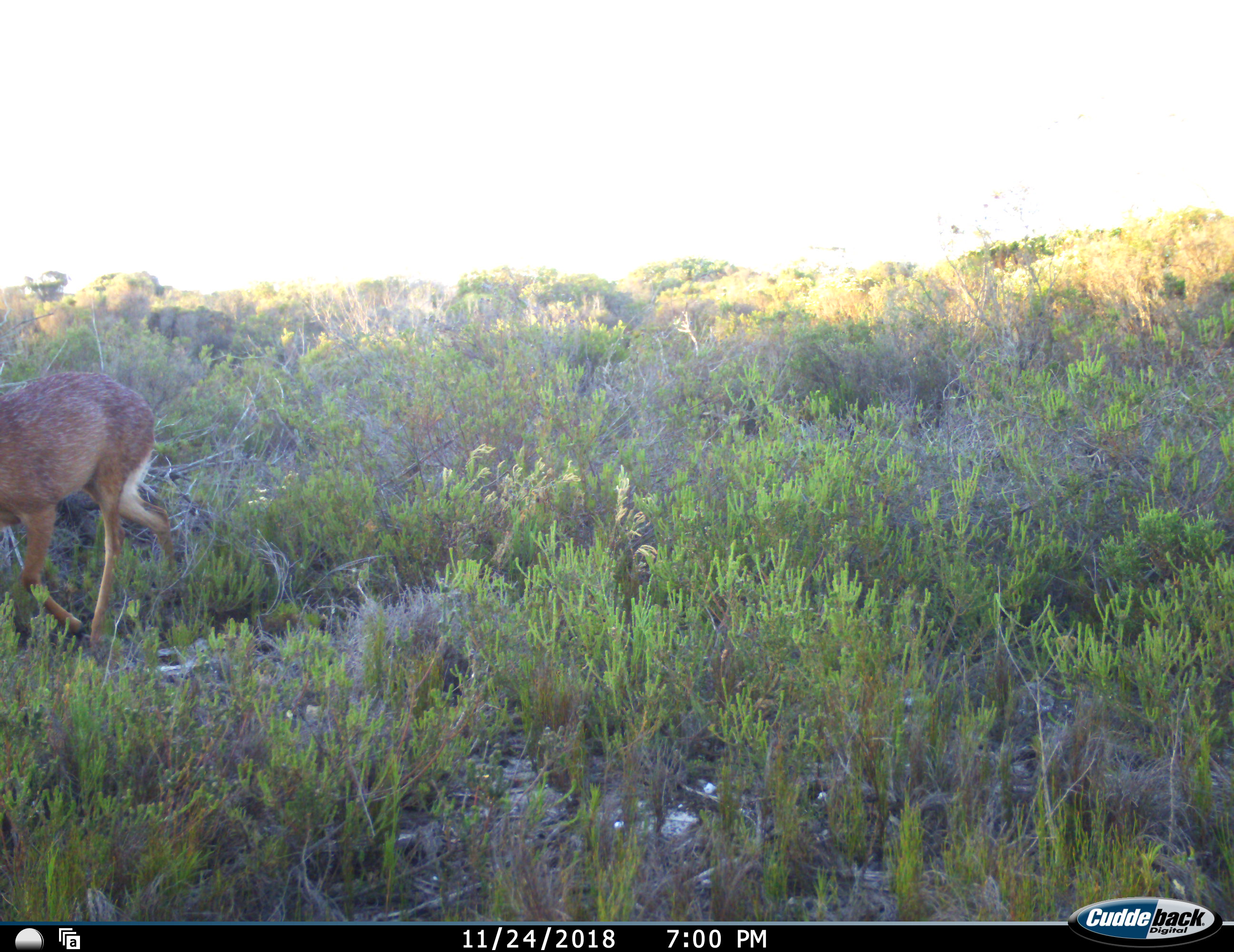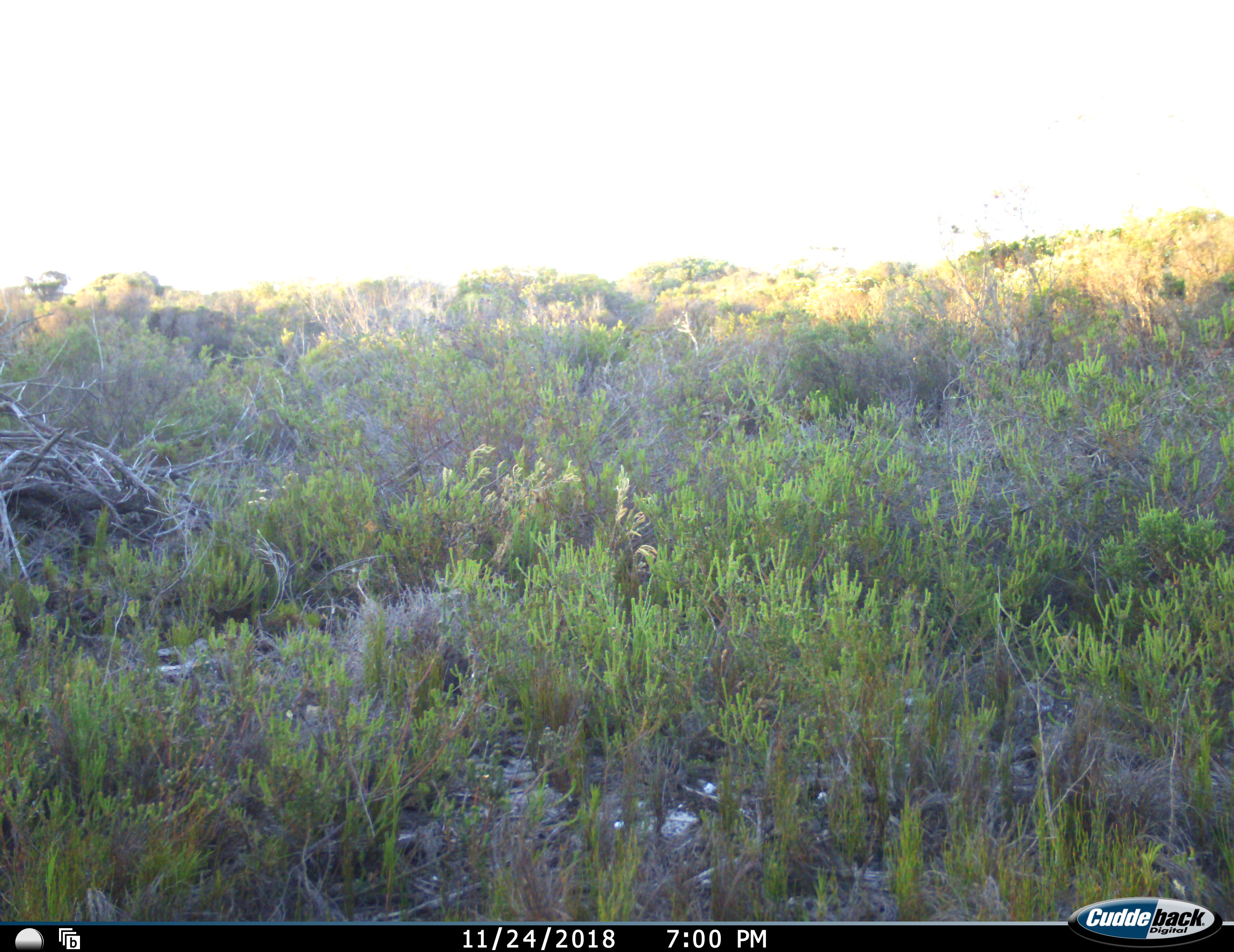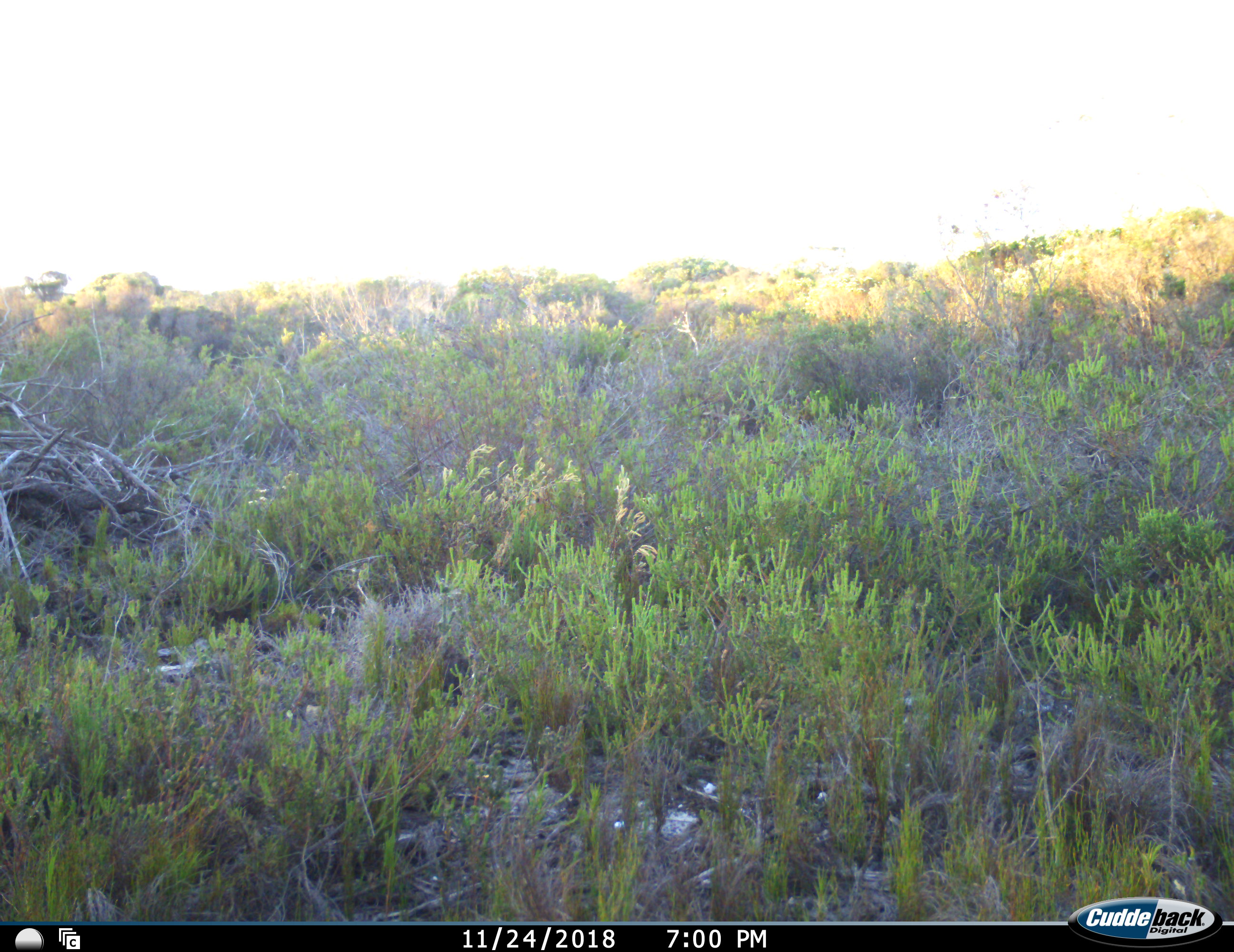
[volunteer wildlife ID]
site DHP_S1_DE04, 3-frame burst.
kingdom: Animalia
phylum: Chordata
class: Mammalia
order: Artiodactyla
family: Bovidae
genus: Oreotragus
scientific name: Oreotragus oreotragus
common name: klipspringer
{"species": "klipspringer (Oreotragus oreotragus)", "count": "1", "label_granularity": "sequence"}